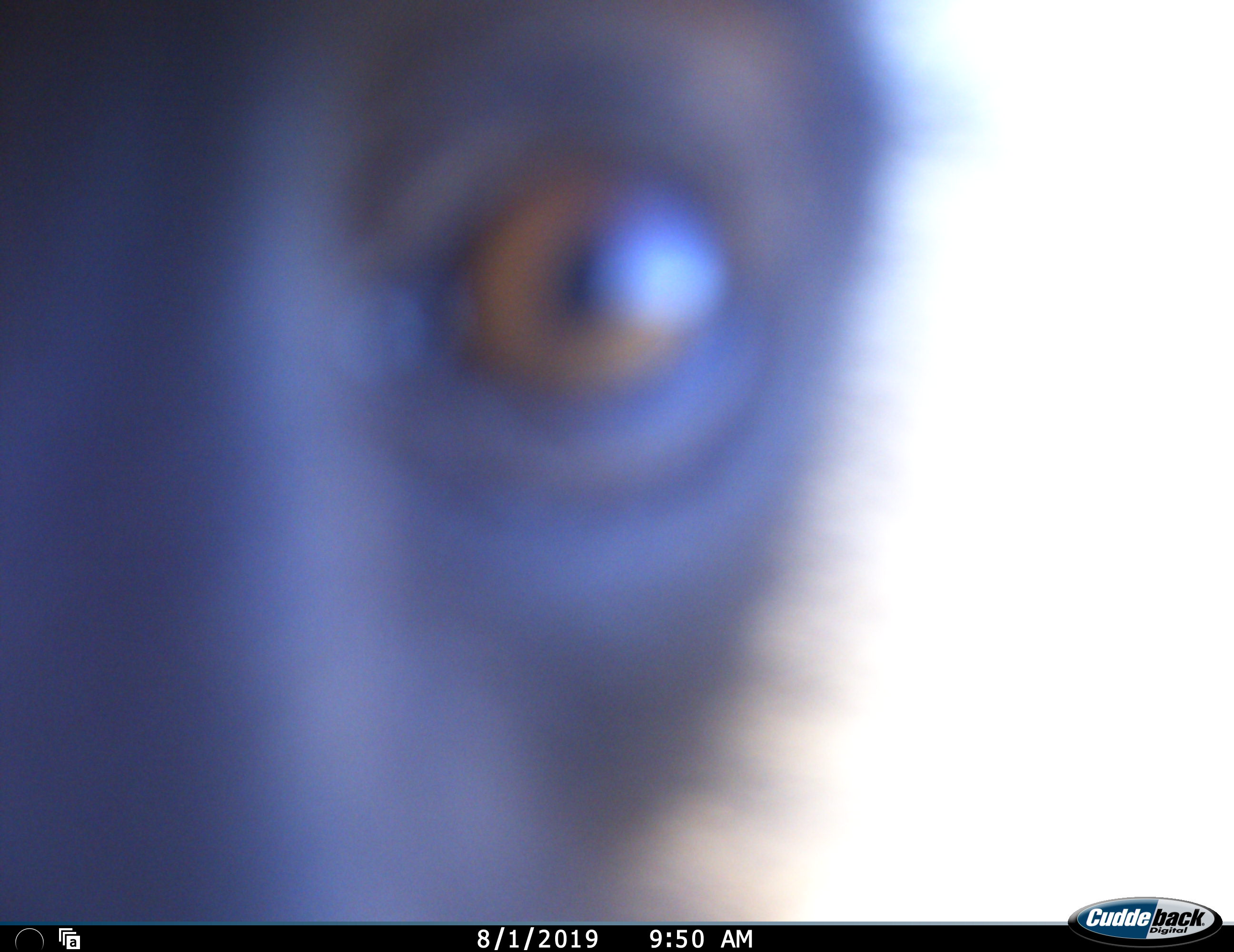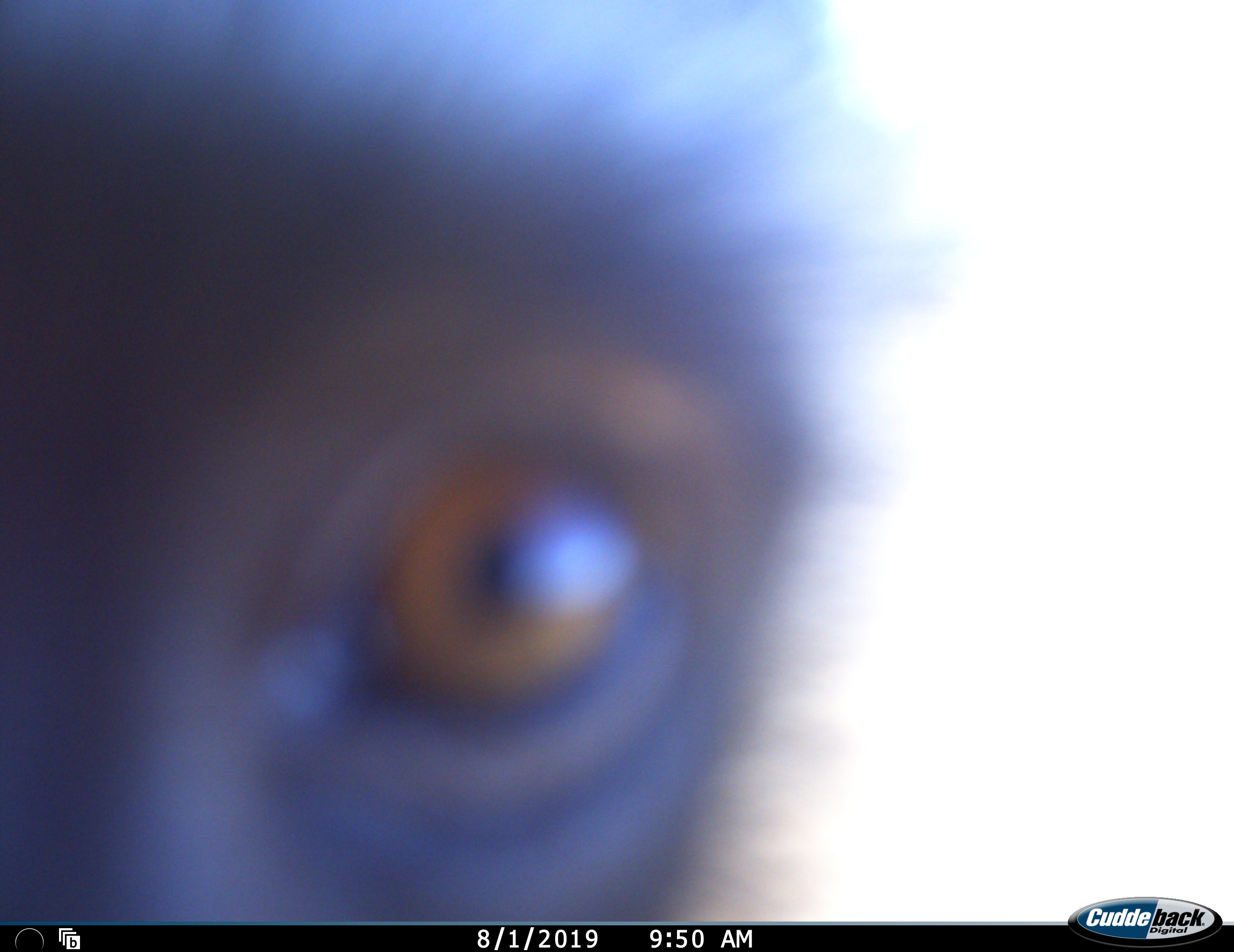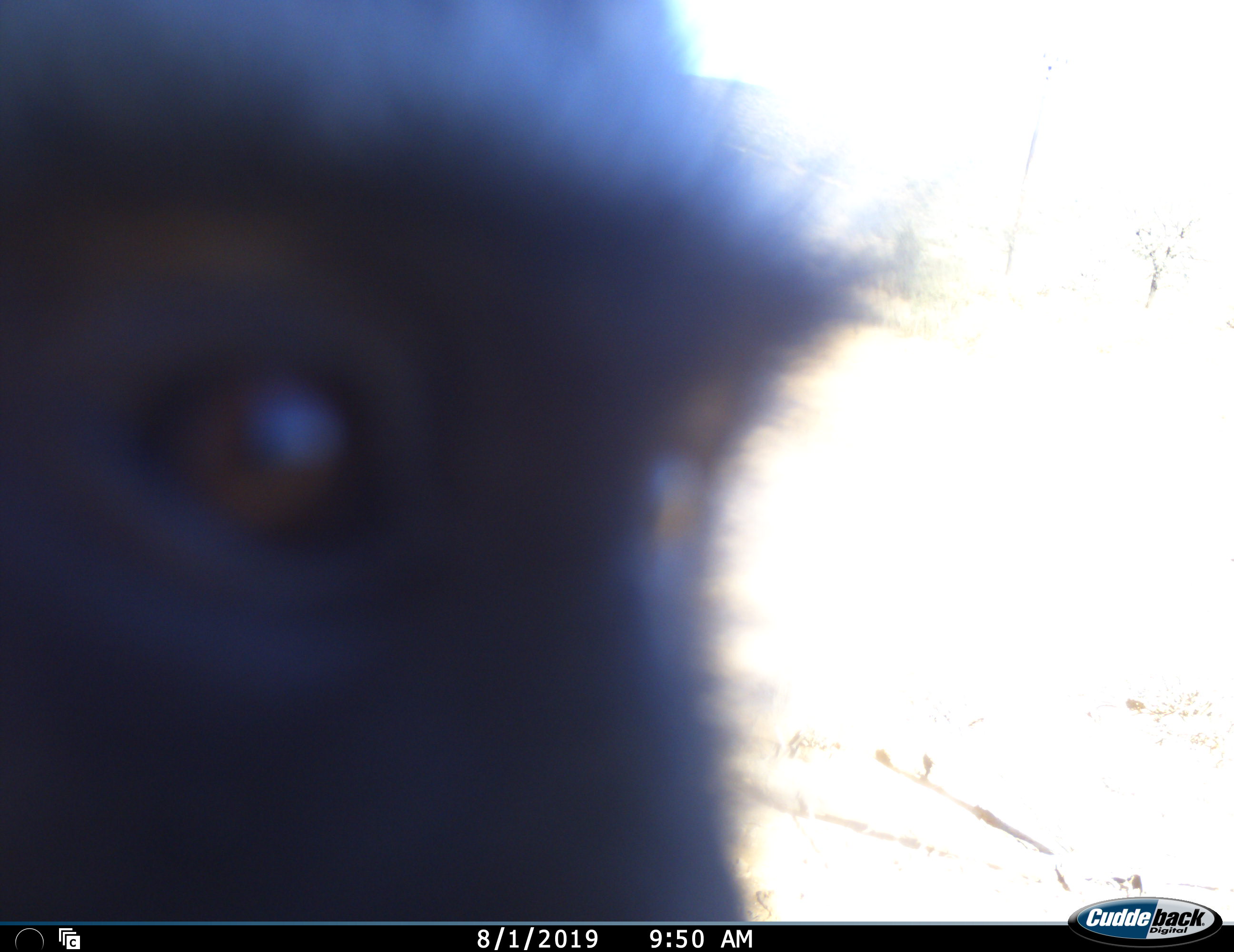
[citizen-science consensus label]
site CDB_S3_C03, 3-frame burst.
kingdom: Animalia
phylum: Chordata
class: Mammalia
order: Primates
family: Cercopithecidae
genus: Chlorocebus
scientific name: Chlorocebus pygerythrus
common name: vervet monkey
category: monkeyvervet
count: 1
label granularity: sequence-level